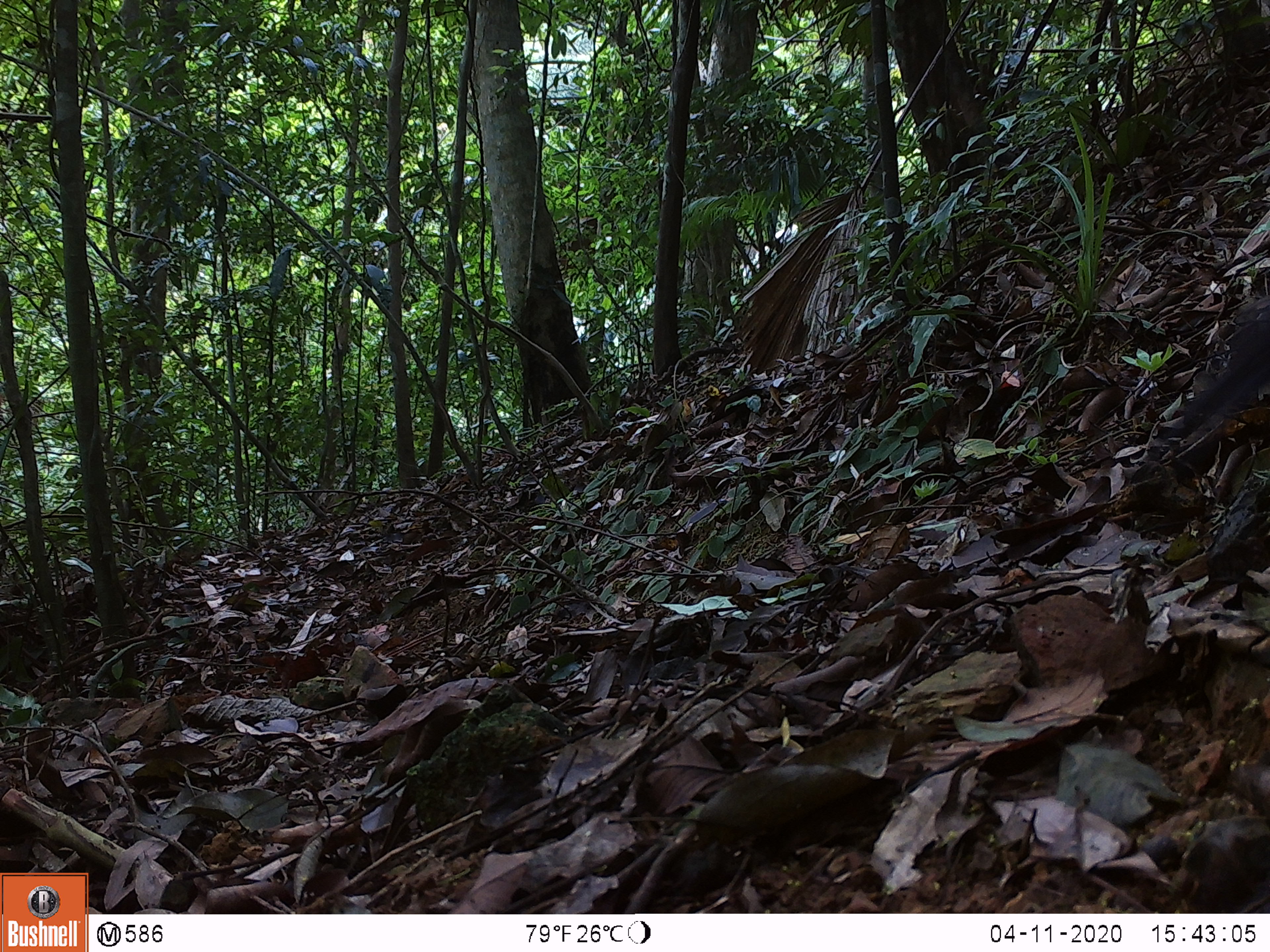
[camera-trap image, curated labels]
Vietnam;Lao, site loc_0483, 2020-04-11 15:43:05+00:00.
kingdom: Animalia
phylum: Chordata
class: Aves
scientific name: Aves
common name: bird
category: unidentified bird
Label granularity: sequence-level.